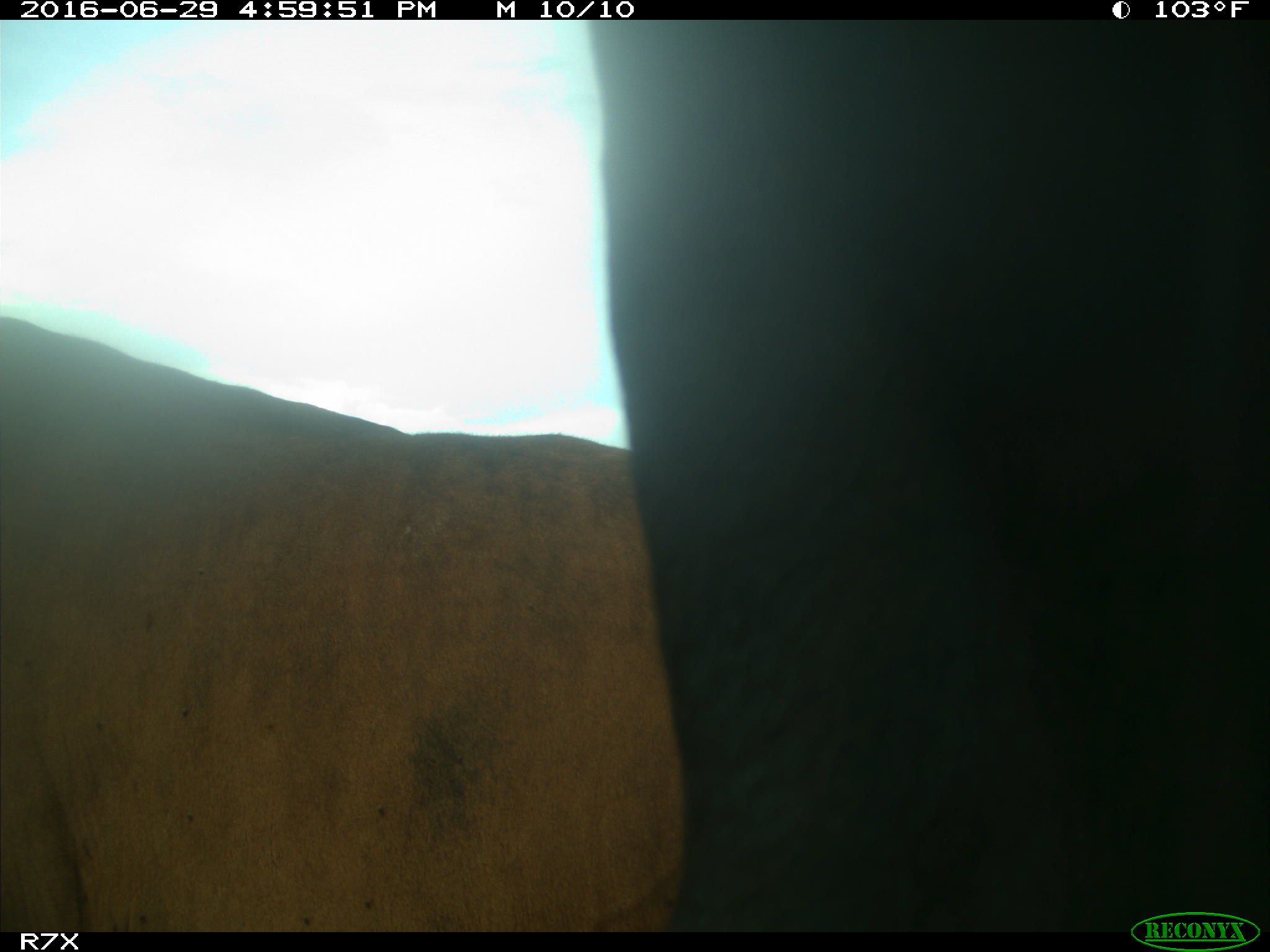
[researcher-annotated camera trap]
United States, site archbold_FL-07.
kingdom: Animalia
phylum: Chordata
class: Mammalia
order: Artiodactyla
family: Bovidae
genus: Bos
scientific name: Bos taurus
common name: domestic cow